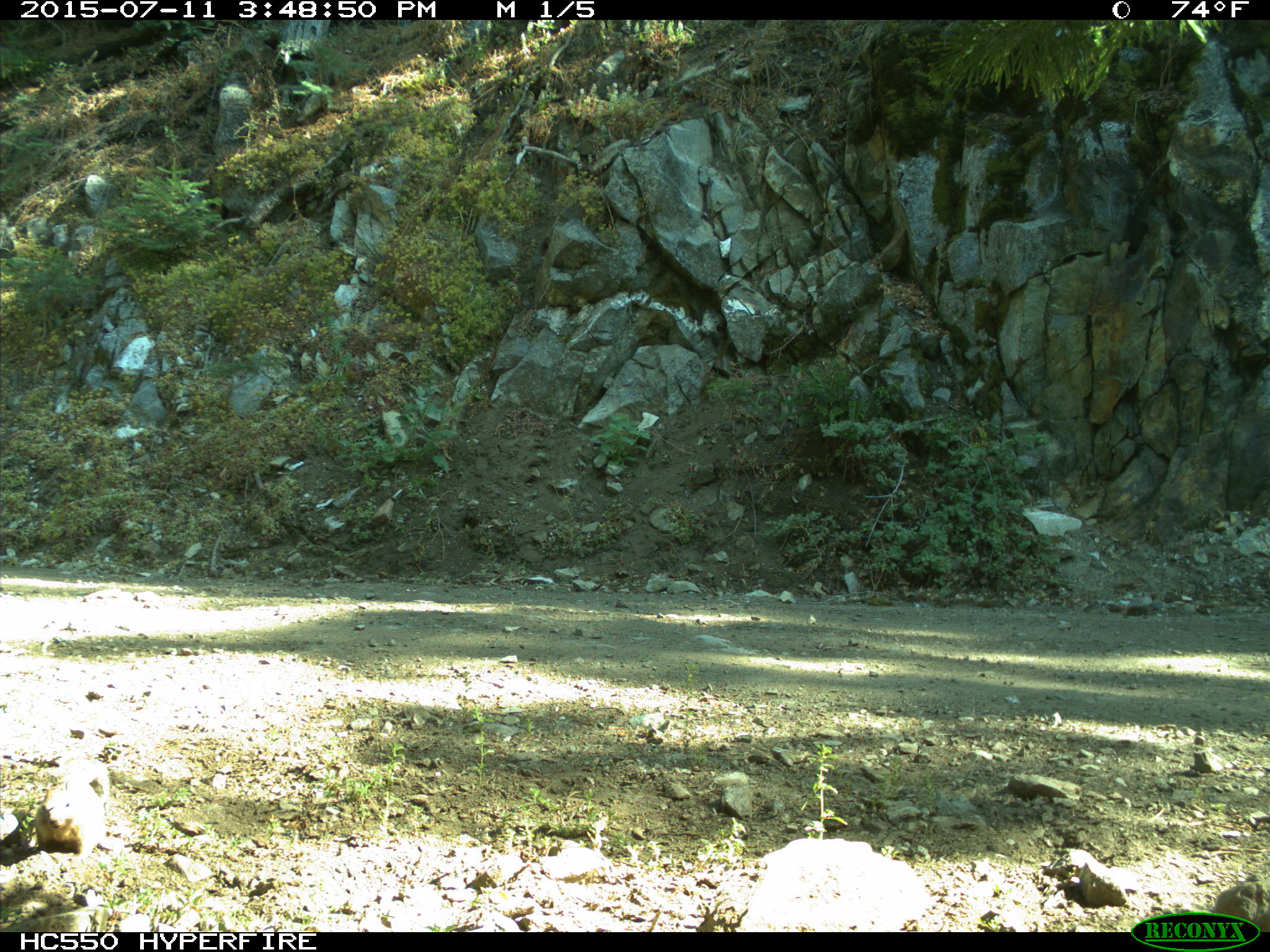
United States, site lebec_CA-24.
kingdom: Animalia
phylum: Chordata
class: Mammalia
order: Rodentia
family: Sciuridae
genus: Otospermophilus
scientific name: Otospermophilus beecheyi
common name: california ground squirrel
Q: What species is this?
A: Otospermophilus beecheyi (california ground squirrel).